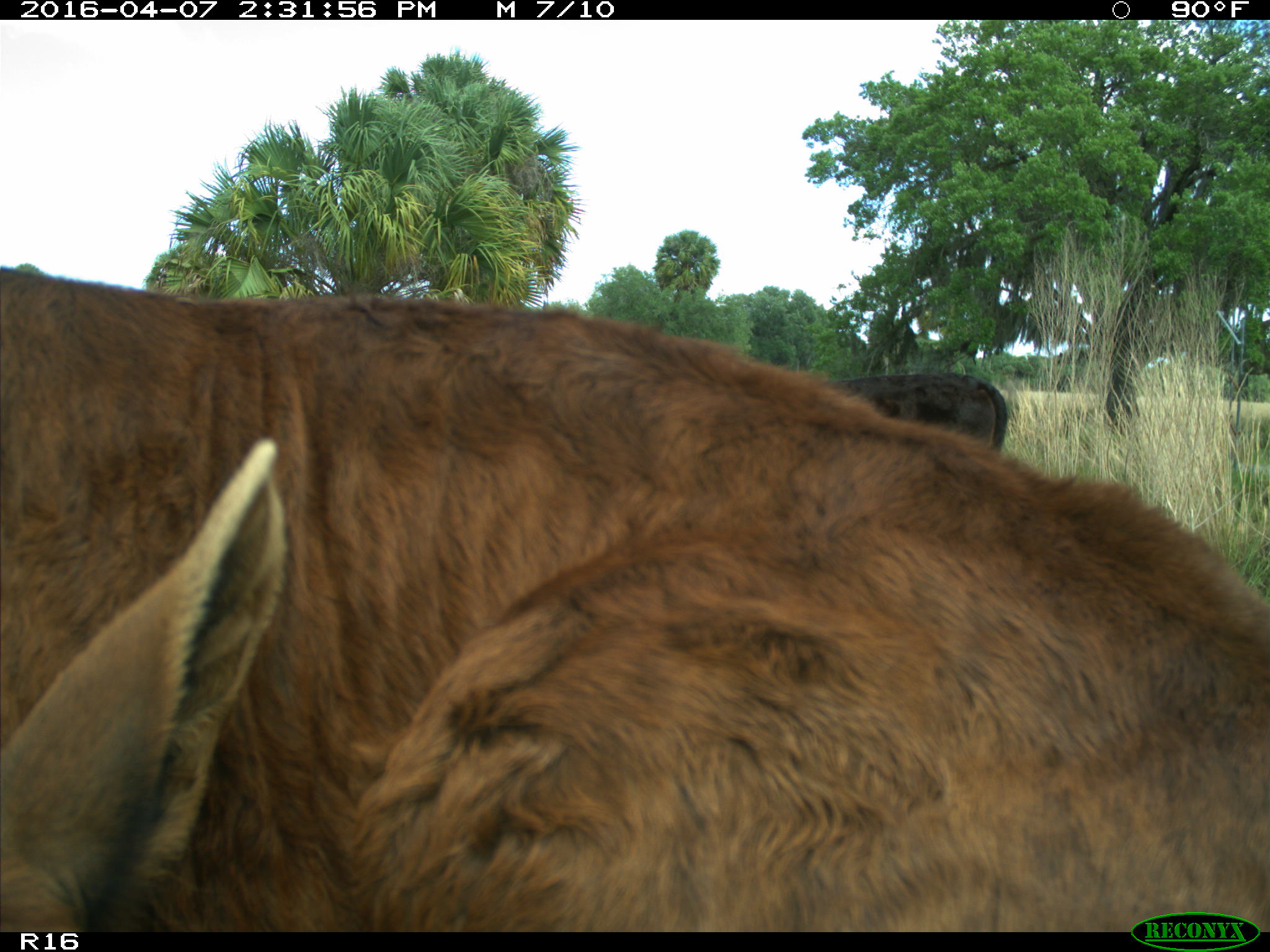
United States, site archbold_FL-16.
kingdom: Animalia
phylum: Chordata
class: Mammalia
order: Artiodactyla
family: Bovidae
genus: Bos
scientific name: Bos taurus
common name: domestic cow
Bos taurus (domestic cow).